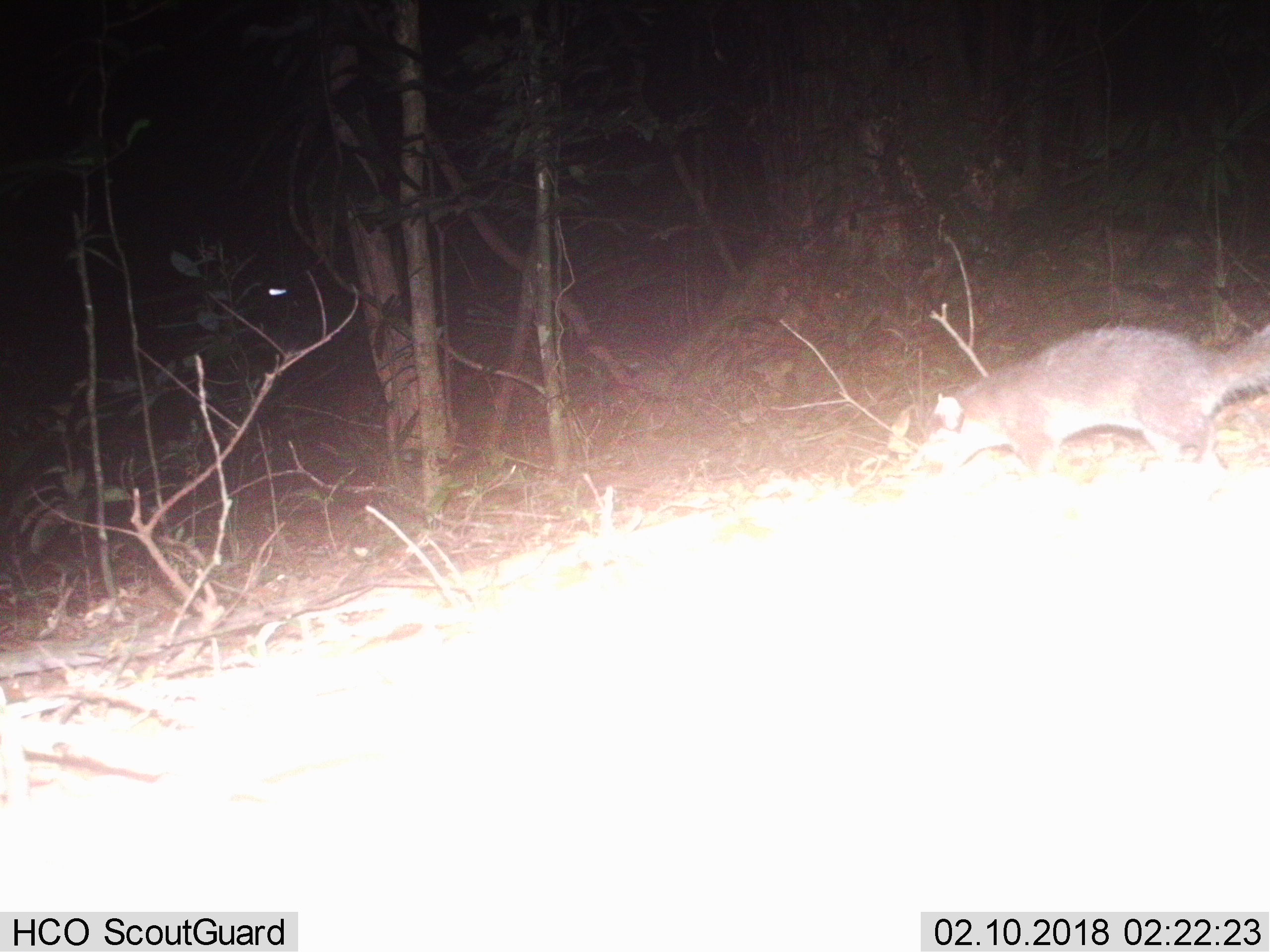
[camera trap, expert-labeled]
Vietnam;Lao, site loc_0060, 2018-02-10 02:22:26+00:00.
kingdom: Animalia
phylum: Chordata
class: Mammalia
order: Carnivora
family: Mustelidae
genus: Melogale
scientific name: Melogale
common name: ferret badger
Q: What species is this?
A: Ferret badger (Melogale).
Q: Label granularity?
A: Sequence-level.